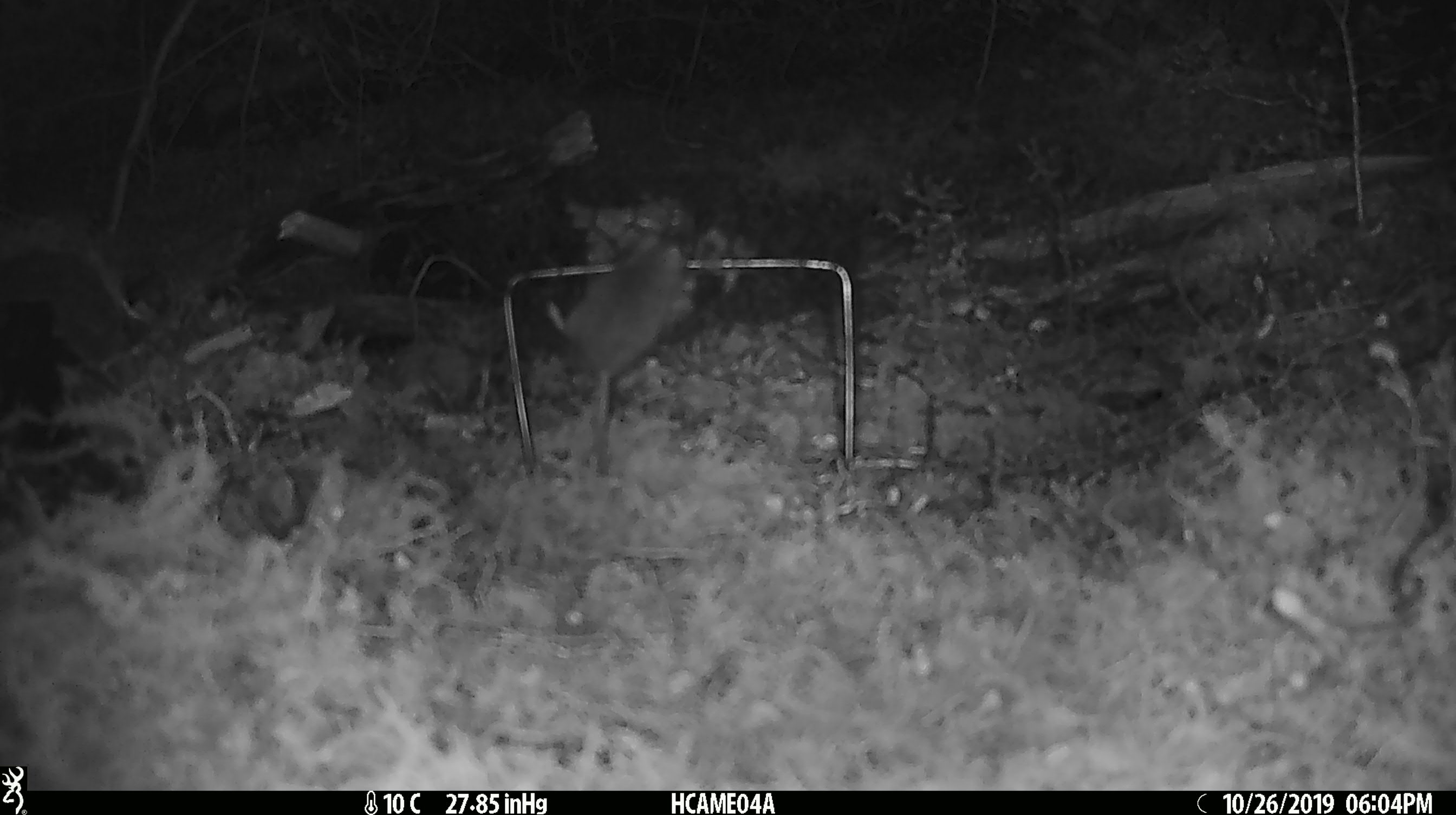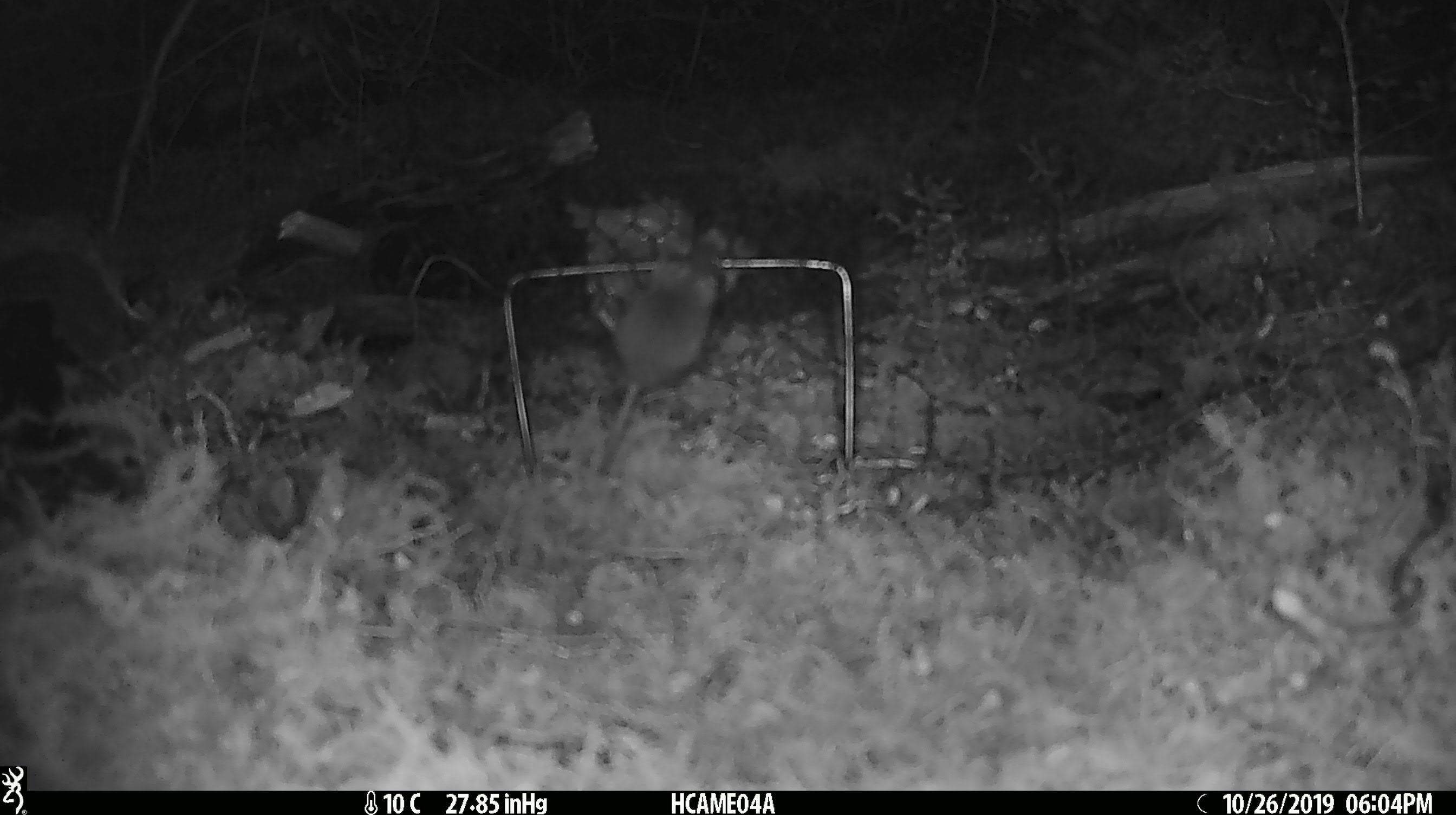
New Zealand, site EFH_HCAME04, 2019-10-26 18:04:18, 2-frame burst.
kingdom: Animalia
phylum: Chordata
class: Mammalia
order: Rodentia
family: Muridae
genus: Mus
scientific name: Mus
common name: mouse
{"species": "mouse (Mus)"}